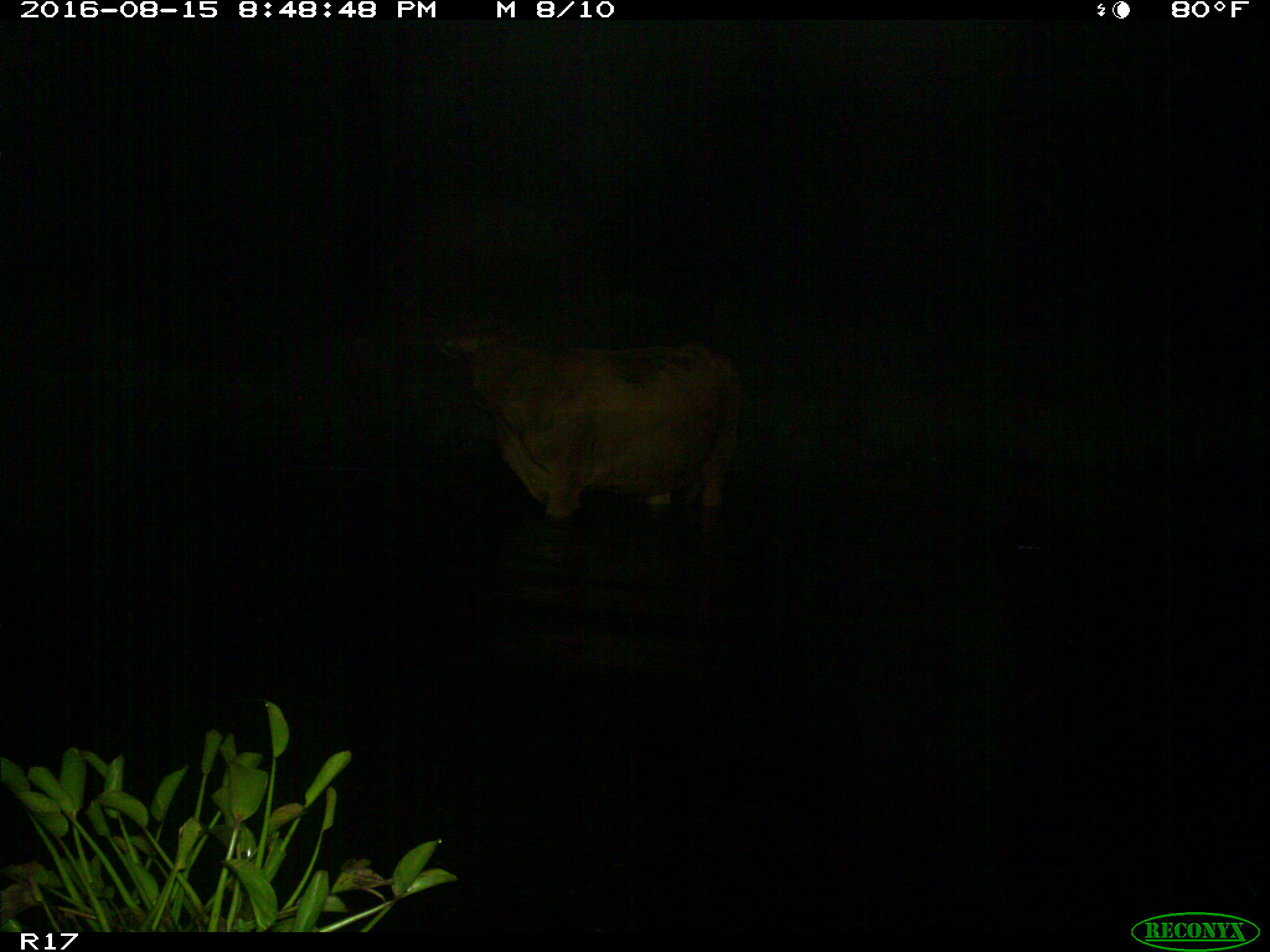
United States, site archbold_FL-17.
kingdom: Animalia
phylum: Chordata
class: Mammalia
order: Artiodactyla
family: Bovidae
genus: Bos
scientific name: Bos taurus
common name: domestic cow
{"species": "Bos taurus (domestic cow)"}